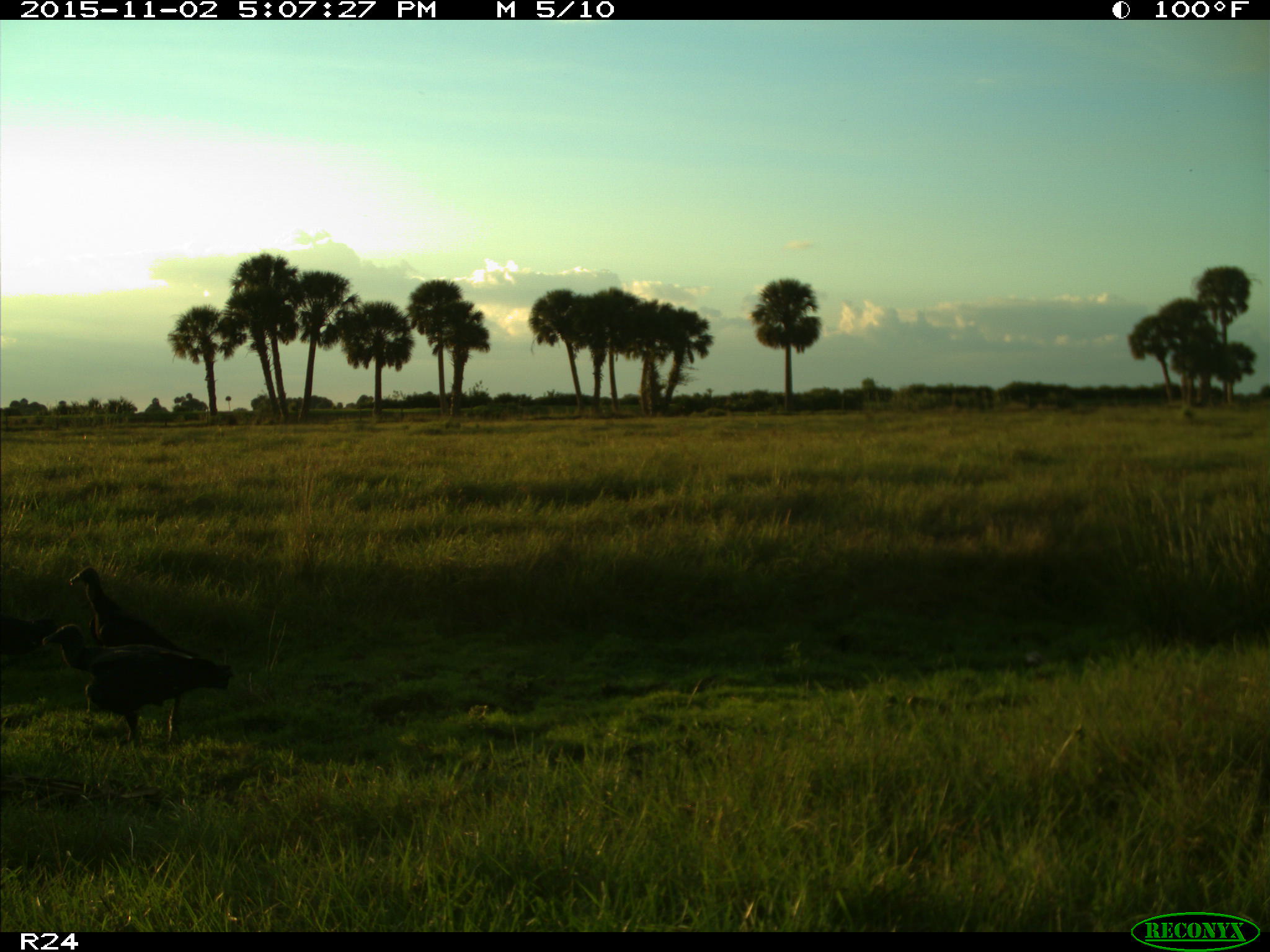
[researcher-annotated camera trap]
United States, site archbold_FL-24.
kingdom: Animalia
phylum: Chordata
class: Aves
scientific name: Aves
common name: birds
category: unidentified bird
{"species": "unidentified bird (birds) (Aves)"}